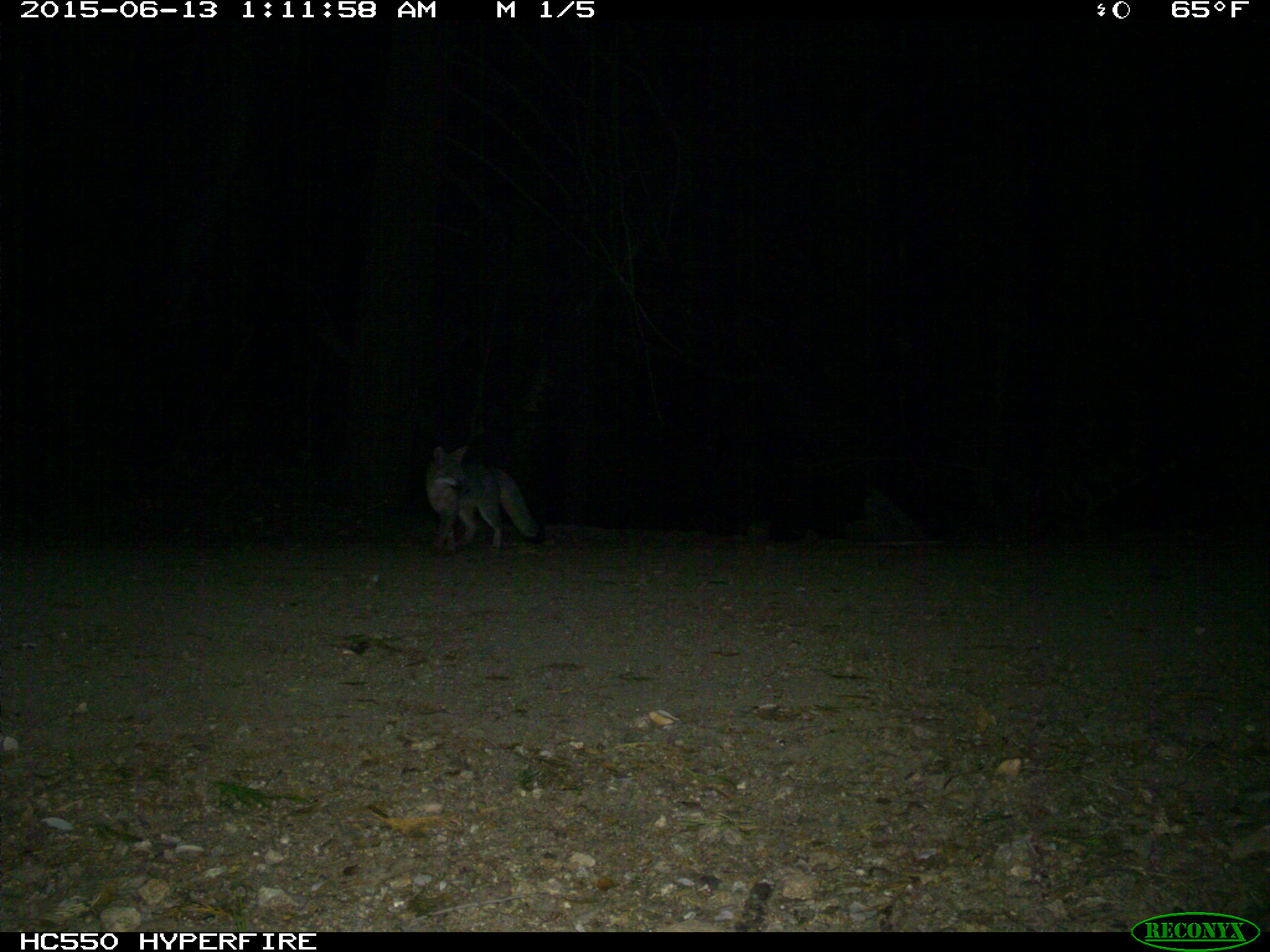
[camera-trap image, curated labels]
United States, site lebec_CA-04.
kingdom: Animalia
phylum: Chordata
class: Mammalia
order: Carnivora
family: Canidae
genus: Urocyon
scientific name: Urocyon cinereoargenteus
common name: gray fox